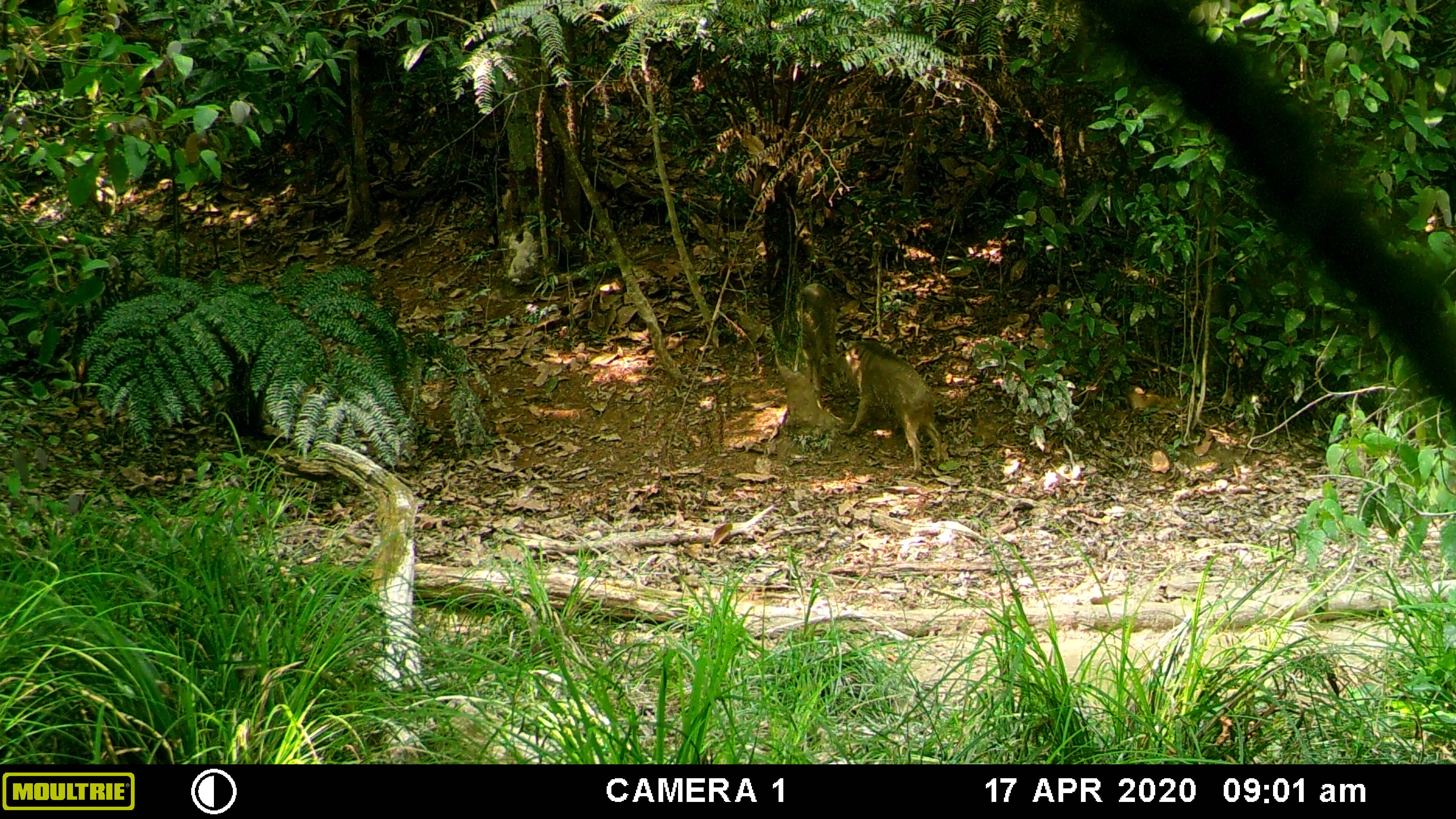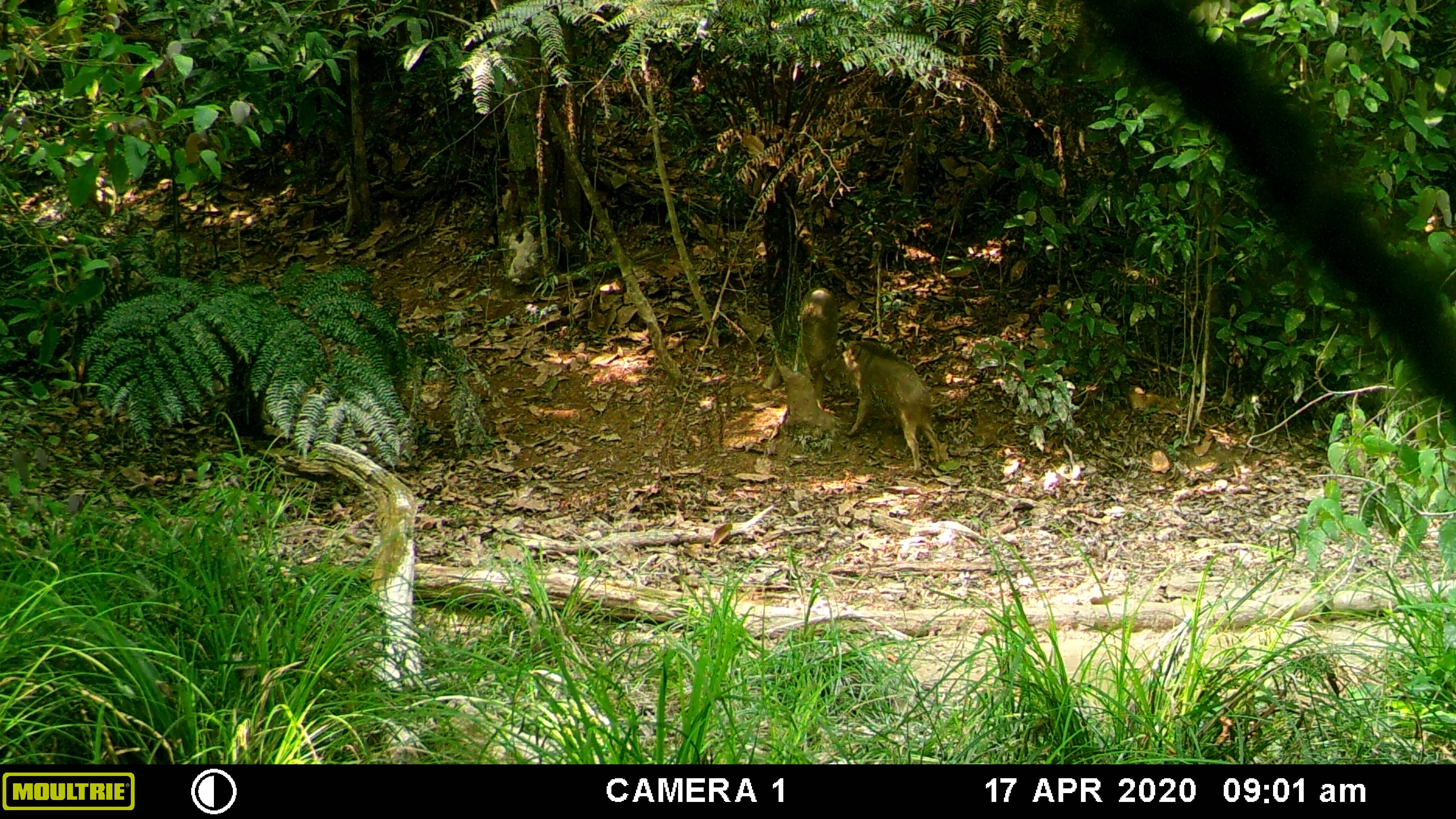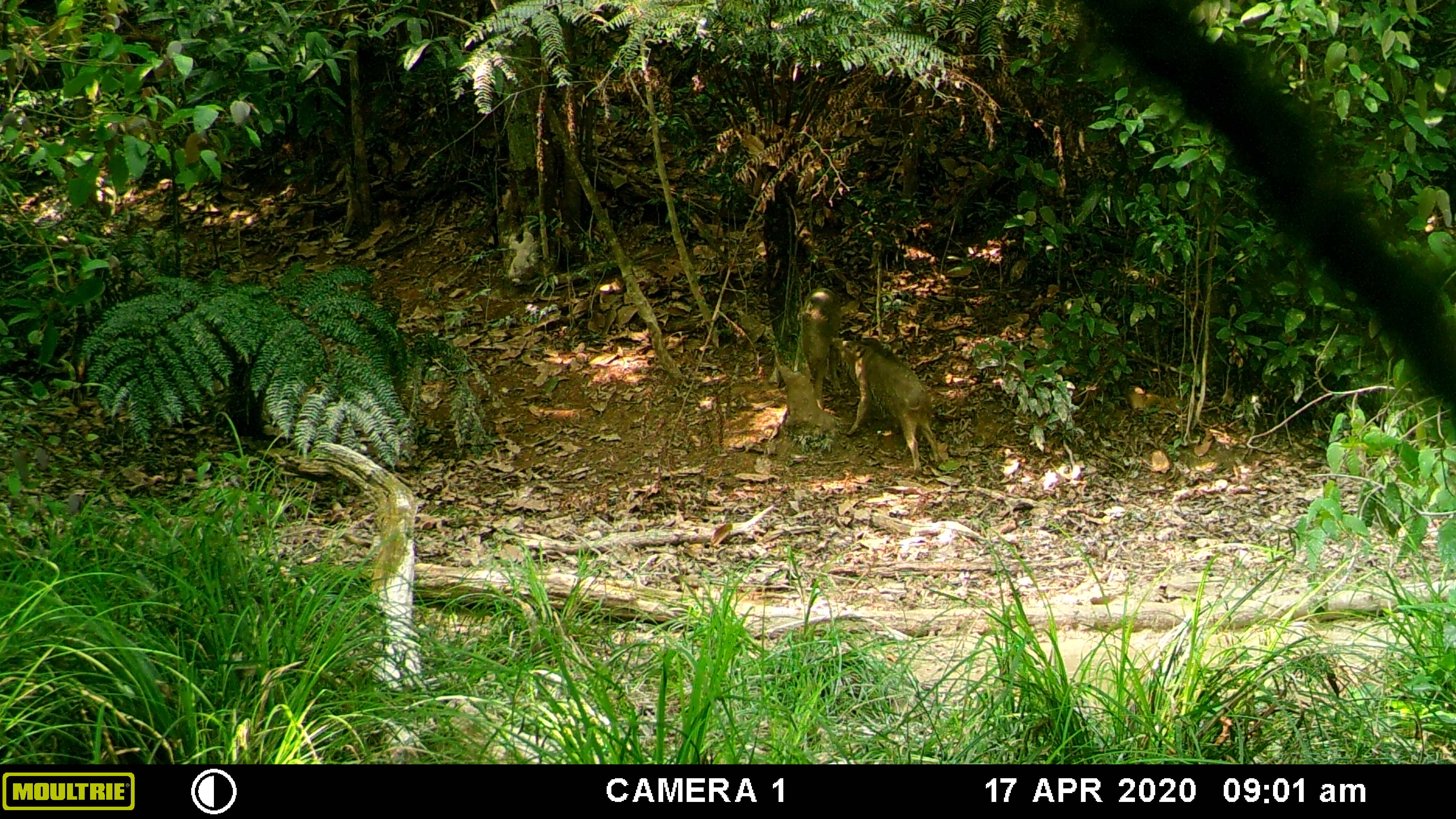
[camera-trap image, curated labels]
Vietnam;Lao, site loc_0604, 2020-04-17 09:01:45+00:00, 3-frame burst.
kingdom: Animalia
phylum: Chordata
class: Mammalia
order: Artiodactyla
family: Suidae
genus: Sus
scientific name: Sus scrofa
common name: eurasian wild pig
Eurasian wild pig (Sus scrofa). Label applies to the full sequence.